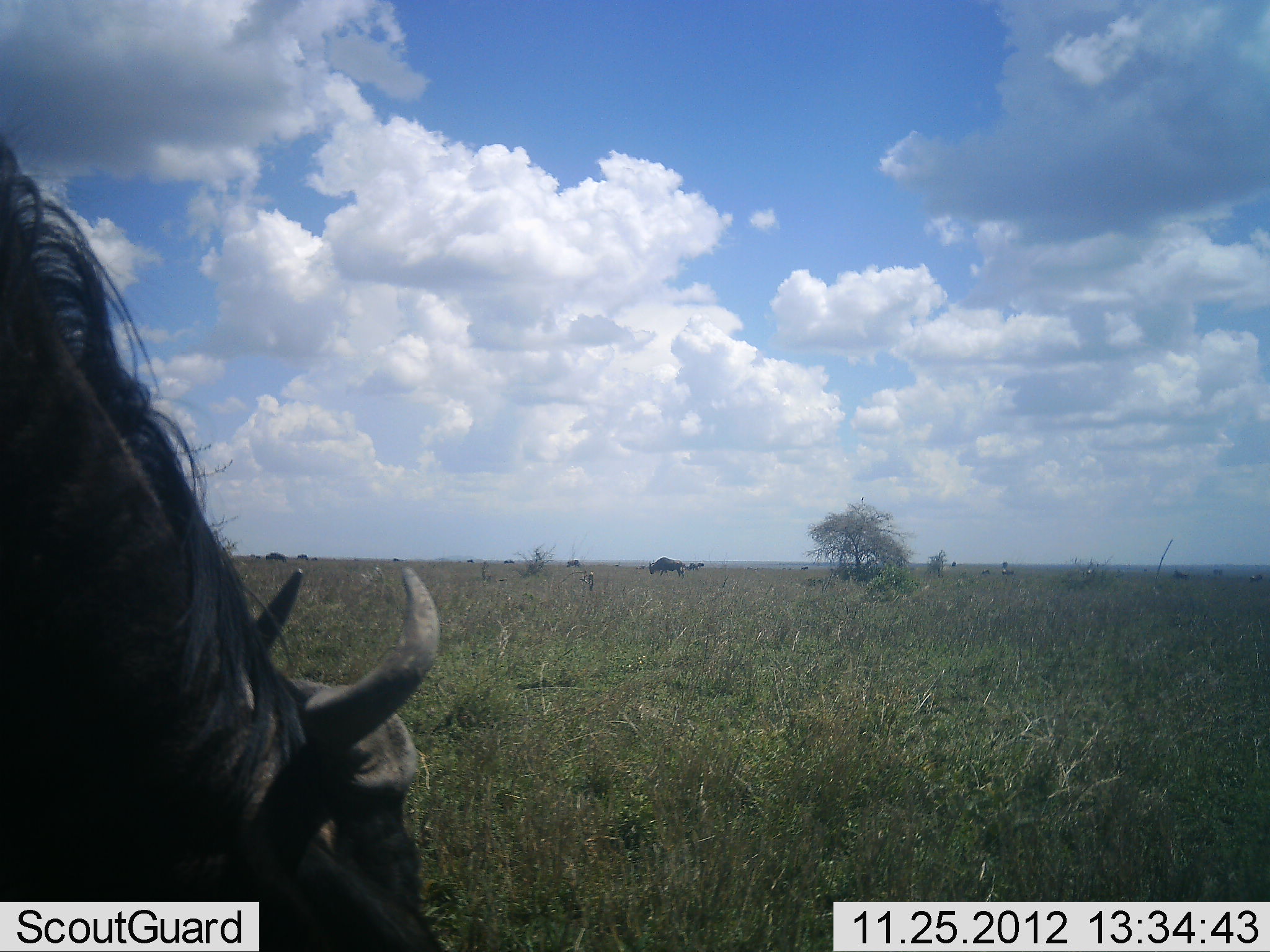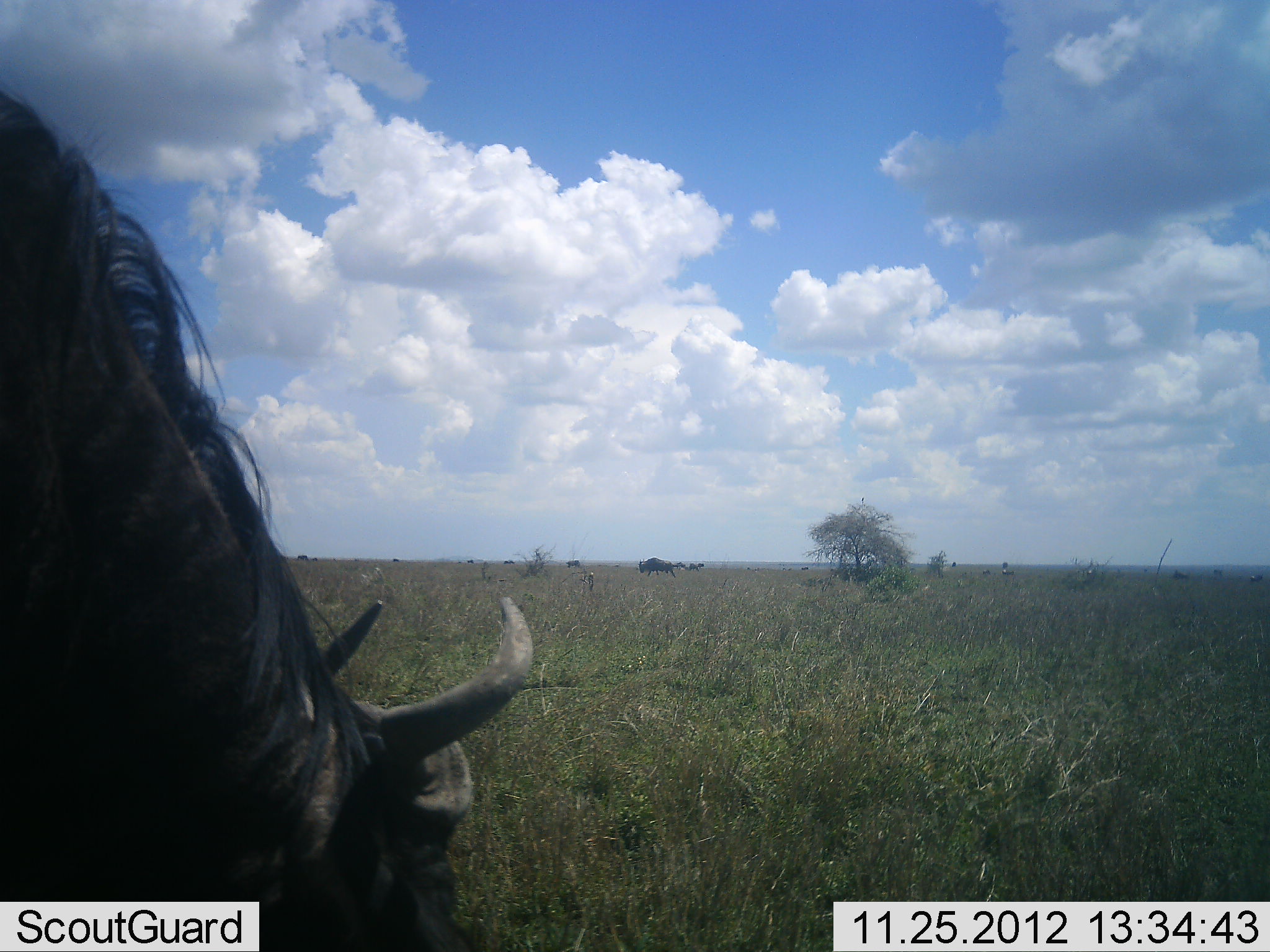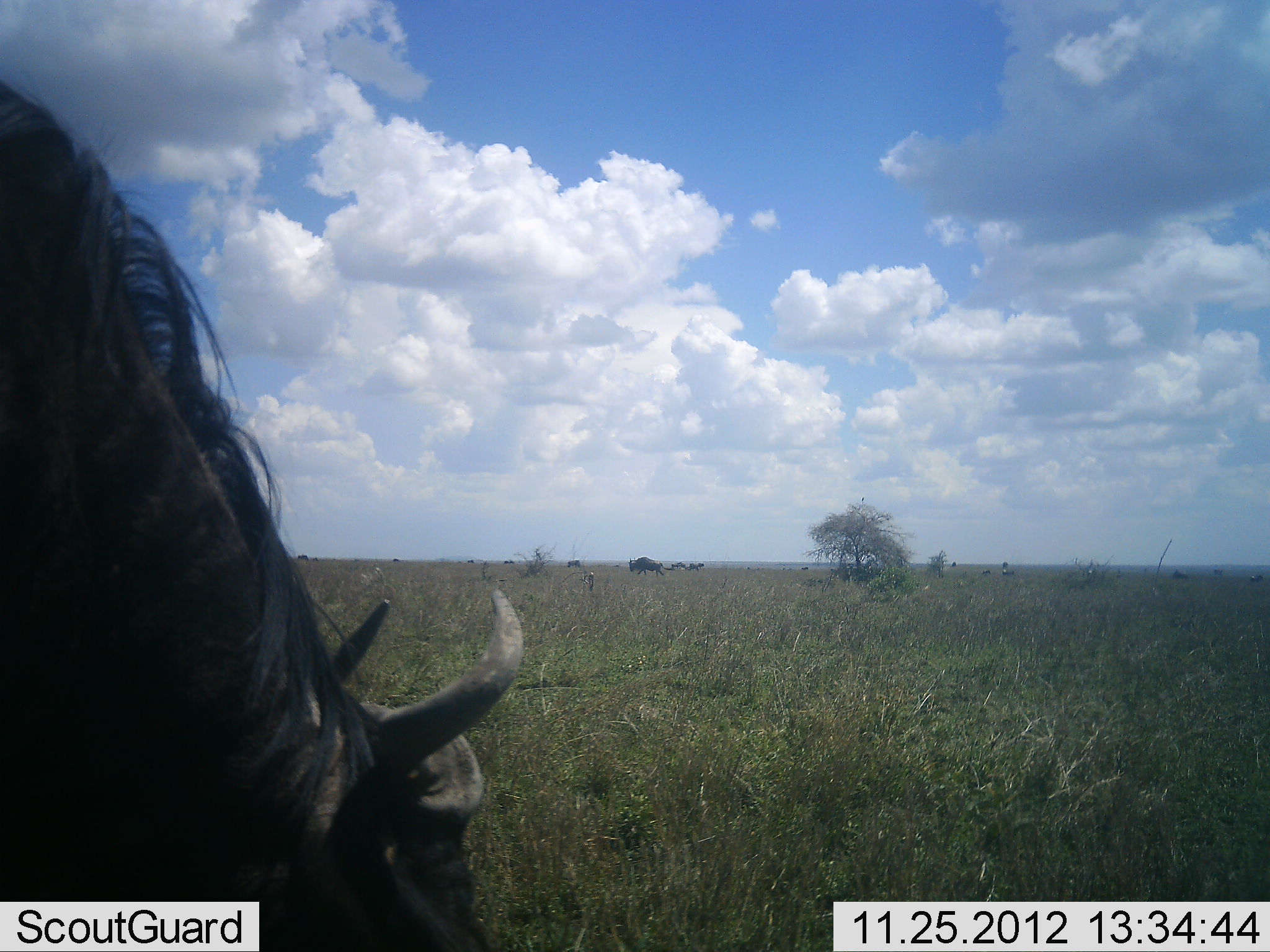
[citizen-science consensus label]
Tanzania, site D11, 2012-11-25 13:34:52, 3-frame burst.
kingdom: Animalia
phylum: Chordata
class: Mammalia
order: Artiodactyla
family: Bovidae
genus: Connochaetes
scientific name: Connochaetes taurinus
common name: blue wildebeest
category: wildebeest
Wildebeest (blue wildebeest) (Connochaetes taurinus), count 9. Behavior (volunteer vote fractions): standing 60%, resting 10%, moving 70%, interacting 0%. Young present (vote fraction): 0%. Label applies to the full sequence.